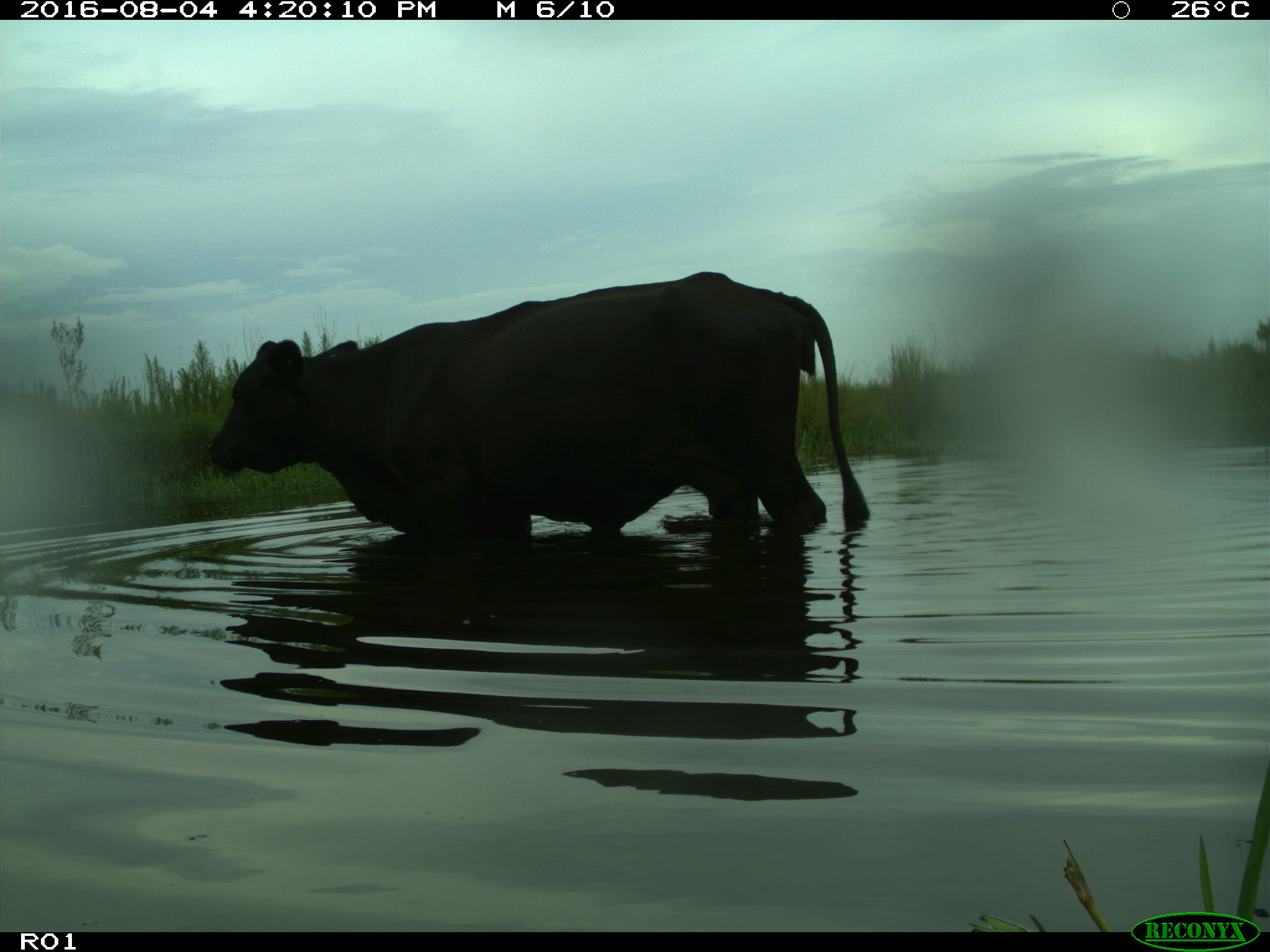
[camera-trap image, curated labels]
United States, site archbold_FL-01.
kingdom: Animalia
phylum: Chordata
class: Mammalia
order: Artiodactyla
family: Bovidae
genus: Bos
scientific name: Bos taurus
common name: domestic cow